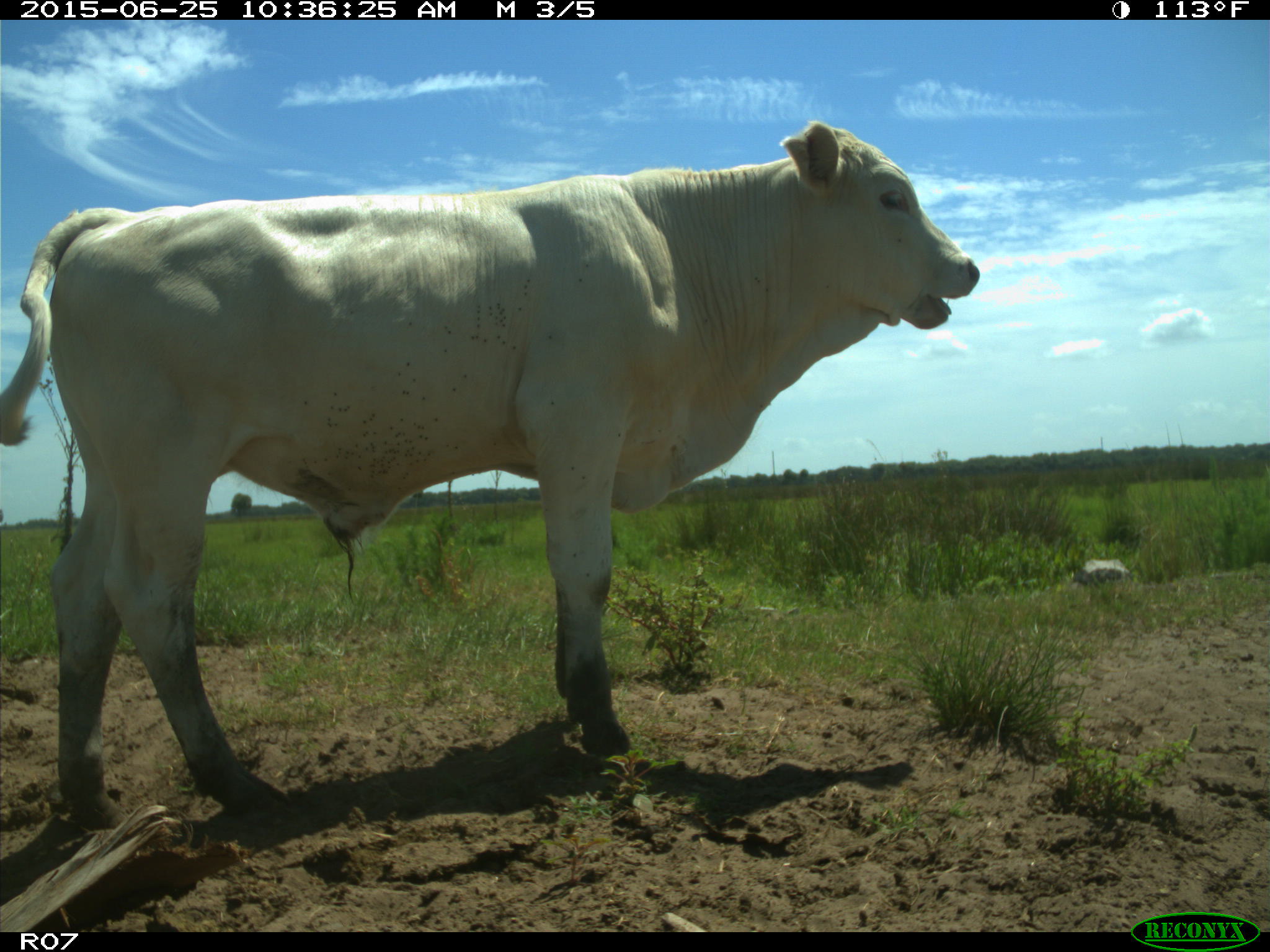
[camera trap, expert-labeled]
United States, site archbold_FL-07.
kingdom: Animalia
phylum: Chordata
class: Mammalia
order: Artiodactyla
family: Bovidae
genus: Bos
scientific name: Bos taurus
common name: domestic cow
Bos taurus (domestic cow).